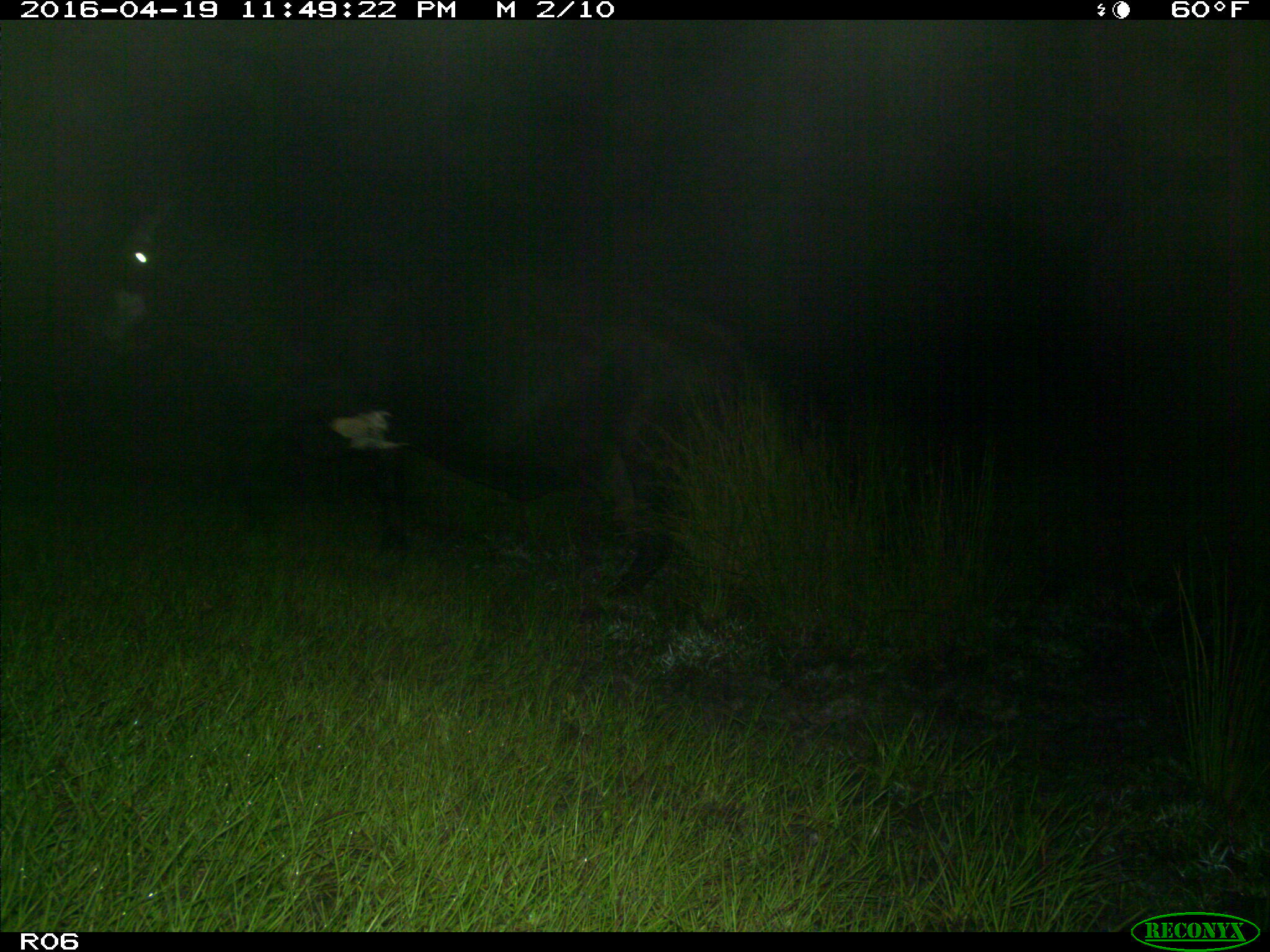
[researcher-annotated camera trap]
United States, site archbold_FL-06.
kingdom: Animalia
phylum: Chordata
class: Mammalia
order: Artiodactyla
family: Bovidae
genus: Bos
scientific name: Bos taurus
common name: domestic cow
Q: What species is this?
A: Bos taurus (domestic cow).